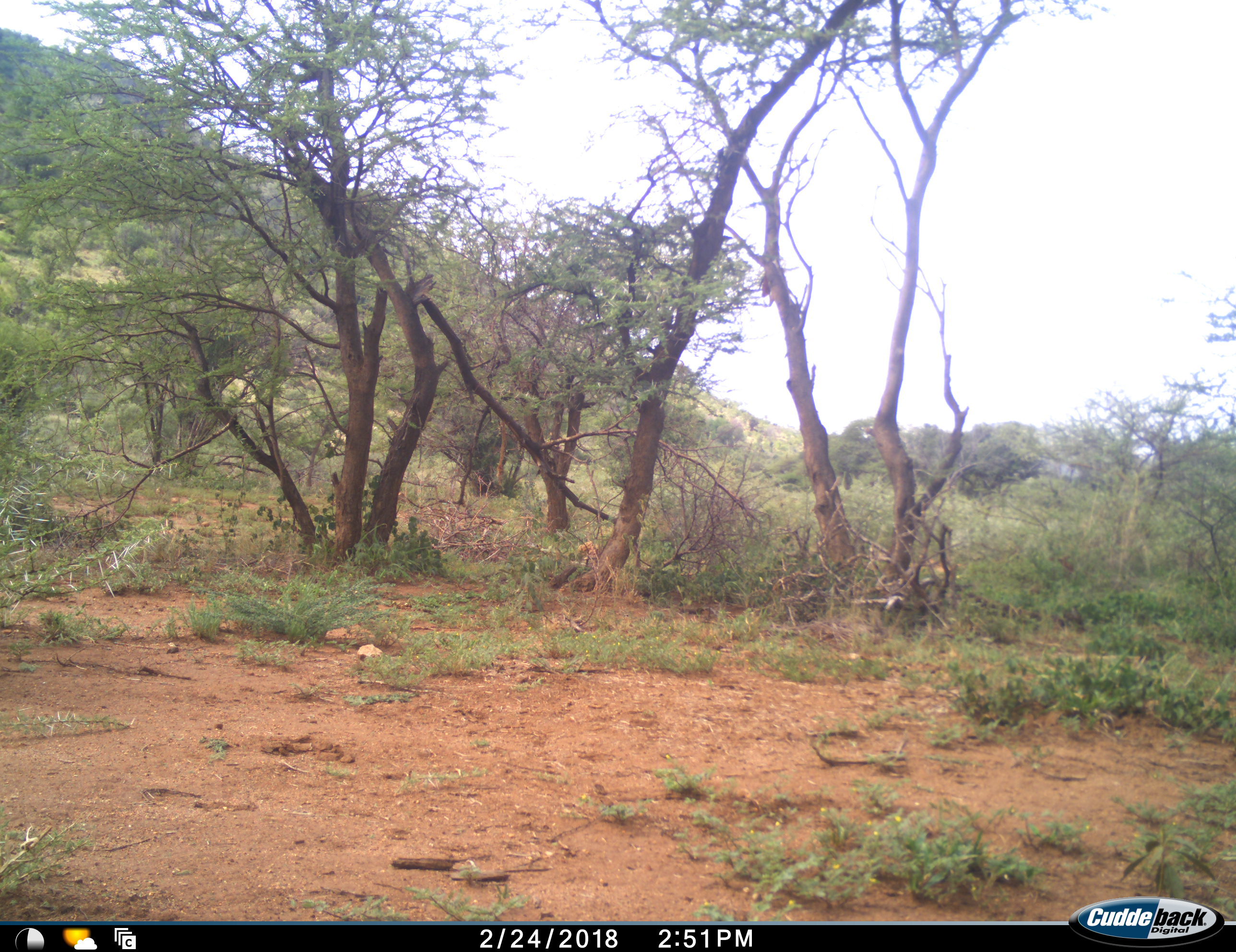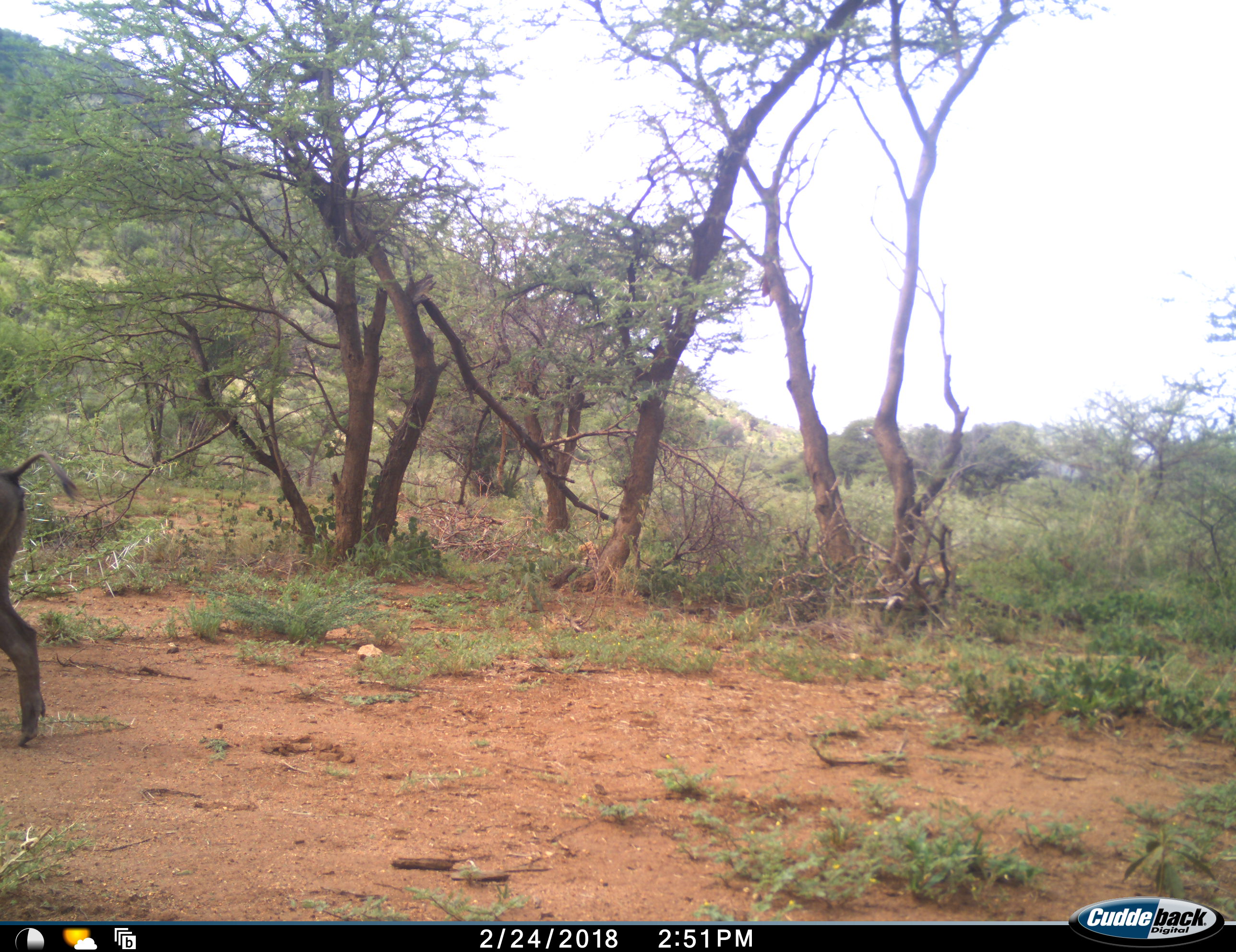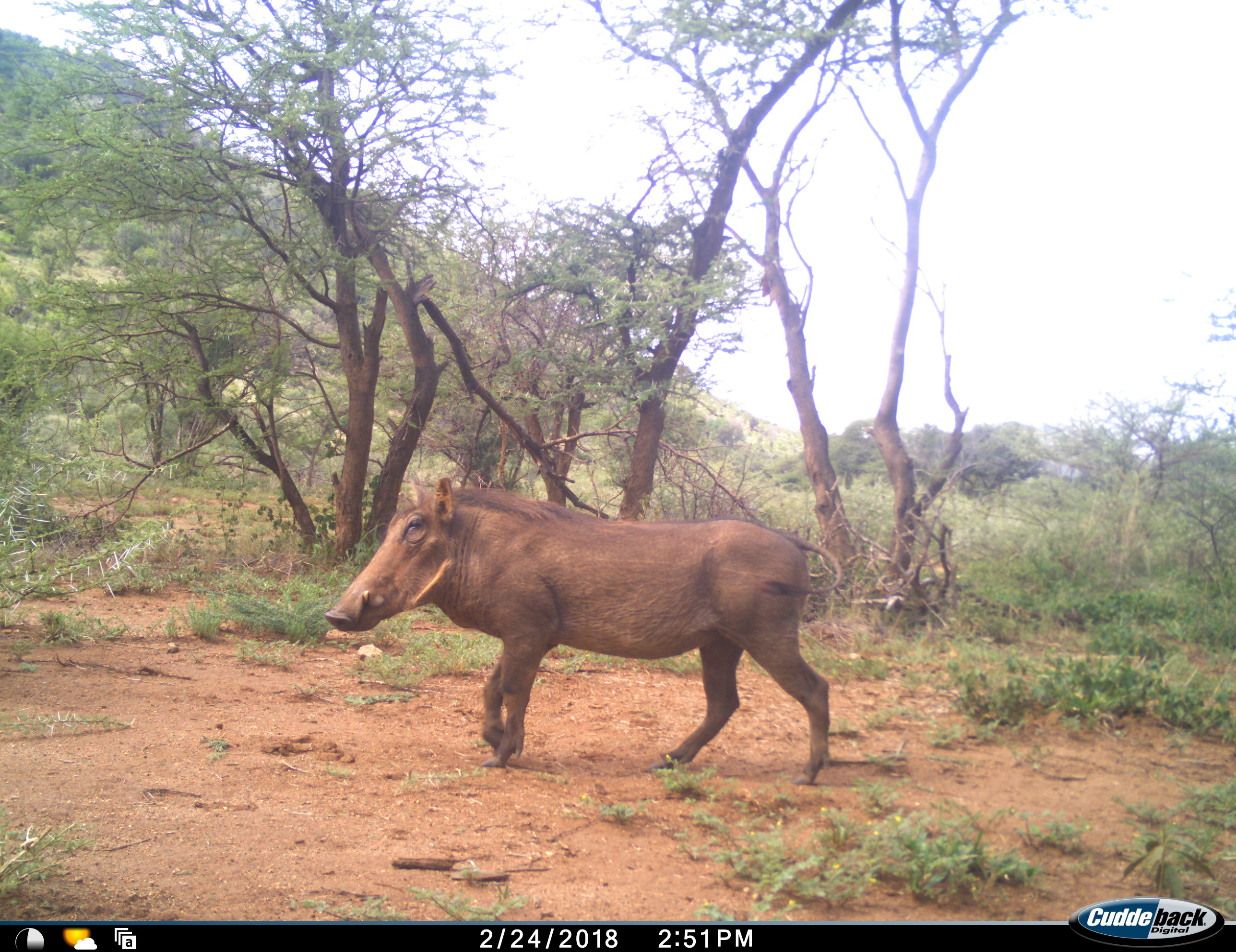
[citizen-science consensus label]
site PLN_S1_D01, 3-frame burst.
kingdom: Animalia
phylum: Chordata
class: Mammalia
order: Artiodactyla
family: Suidae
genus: Phacochoerus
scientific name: Phacochoerus africanus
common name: warthog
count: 1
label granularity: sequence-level